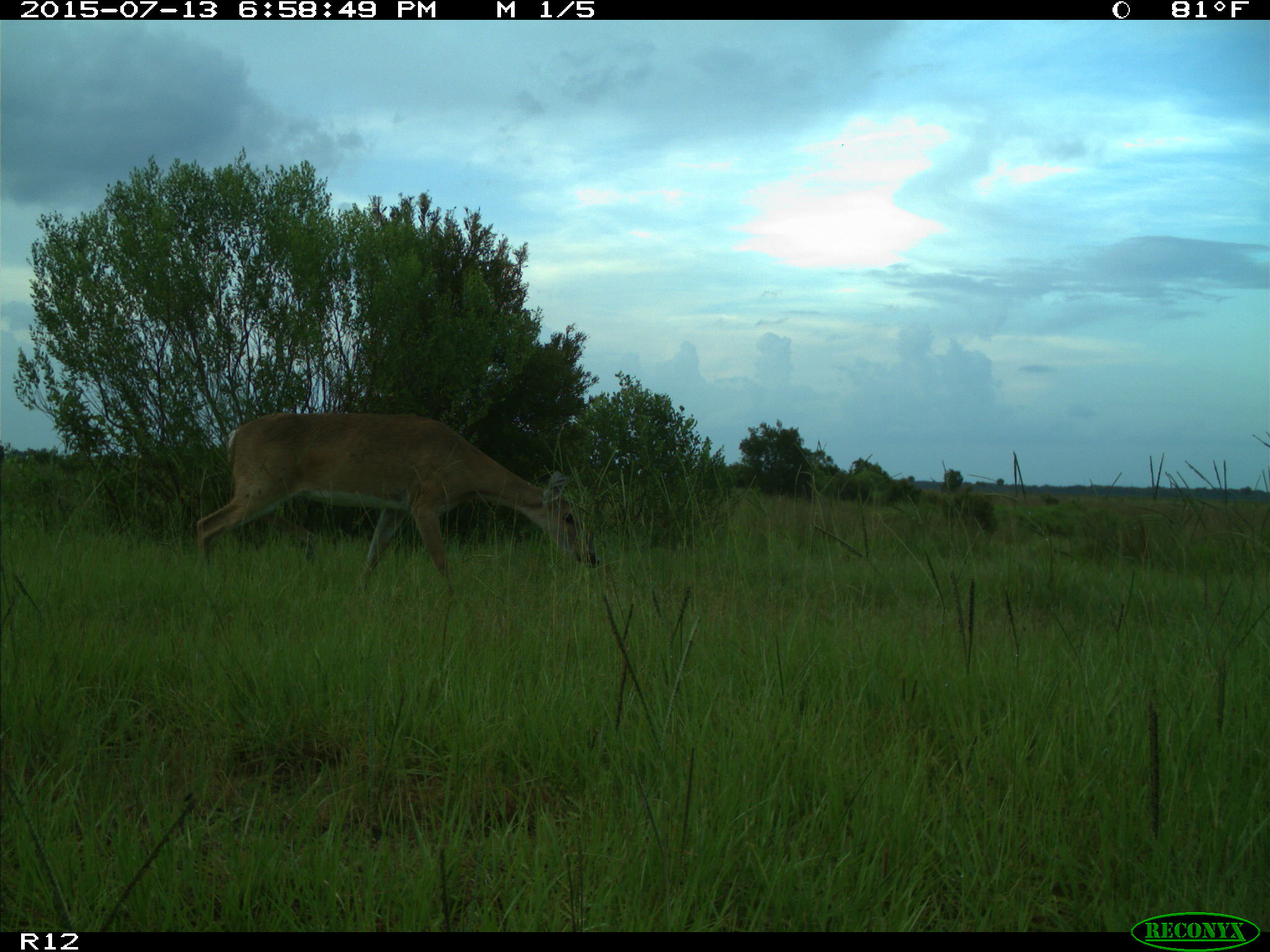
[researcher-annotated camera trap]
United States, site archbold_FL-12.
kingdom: Animalia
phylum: Chordata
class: Mammalia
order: Artiodactyla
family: Cervidae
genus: Odocoileus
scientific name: Odocoileus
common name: deer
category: unidentified deer